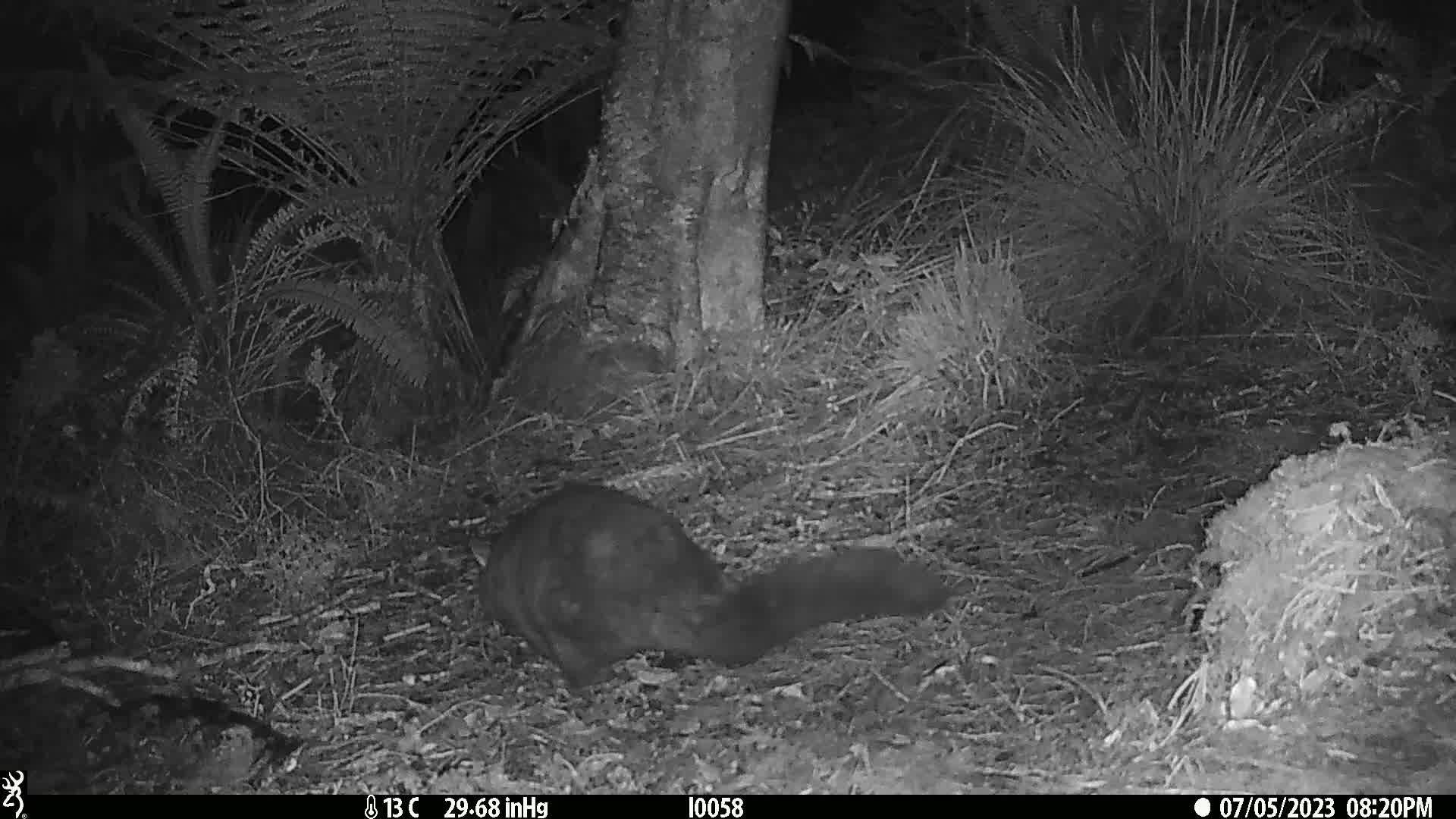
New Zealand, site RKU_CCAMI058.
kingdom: Animalia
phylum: Chordata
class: Mammalia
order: Diprotodontia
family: Phalangeridae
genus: Trichosurus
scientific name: Trichosurus vulpecula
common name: common brushtail possum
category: possum